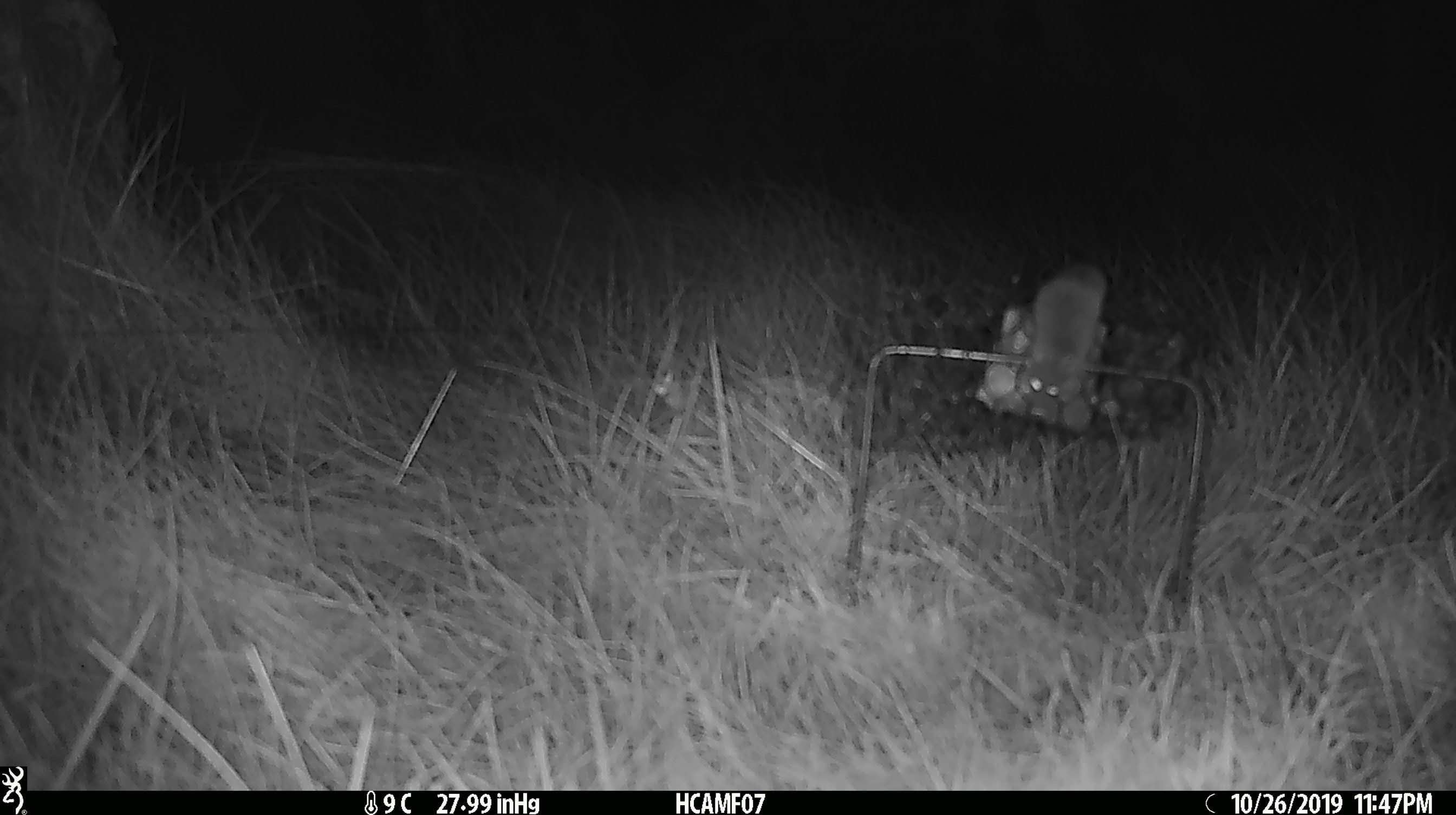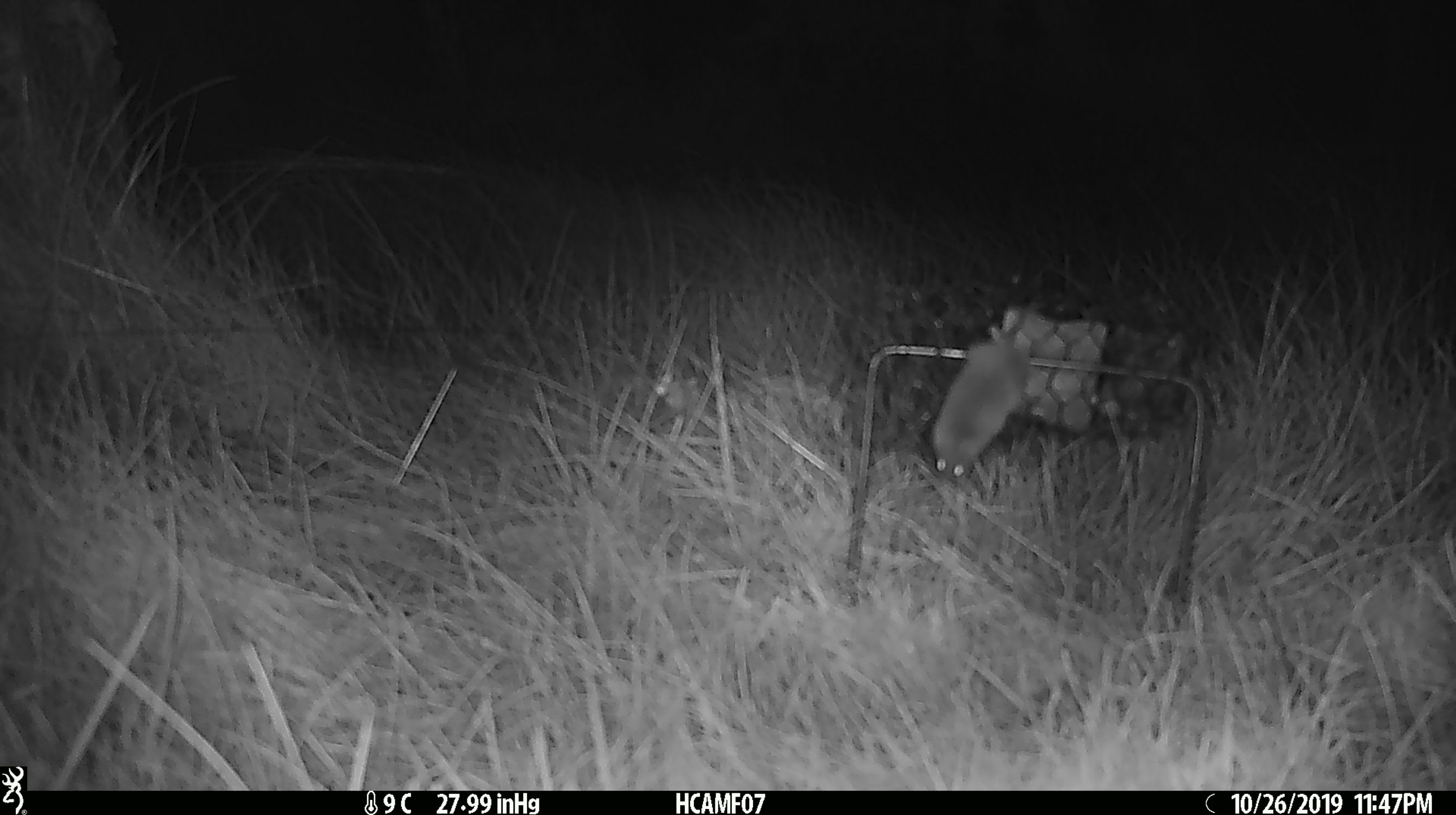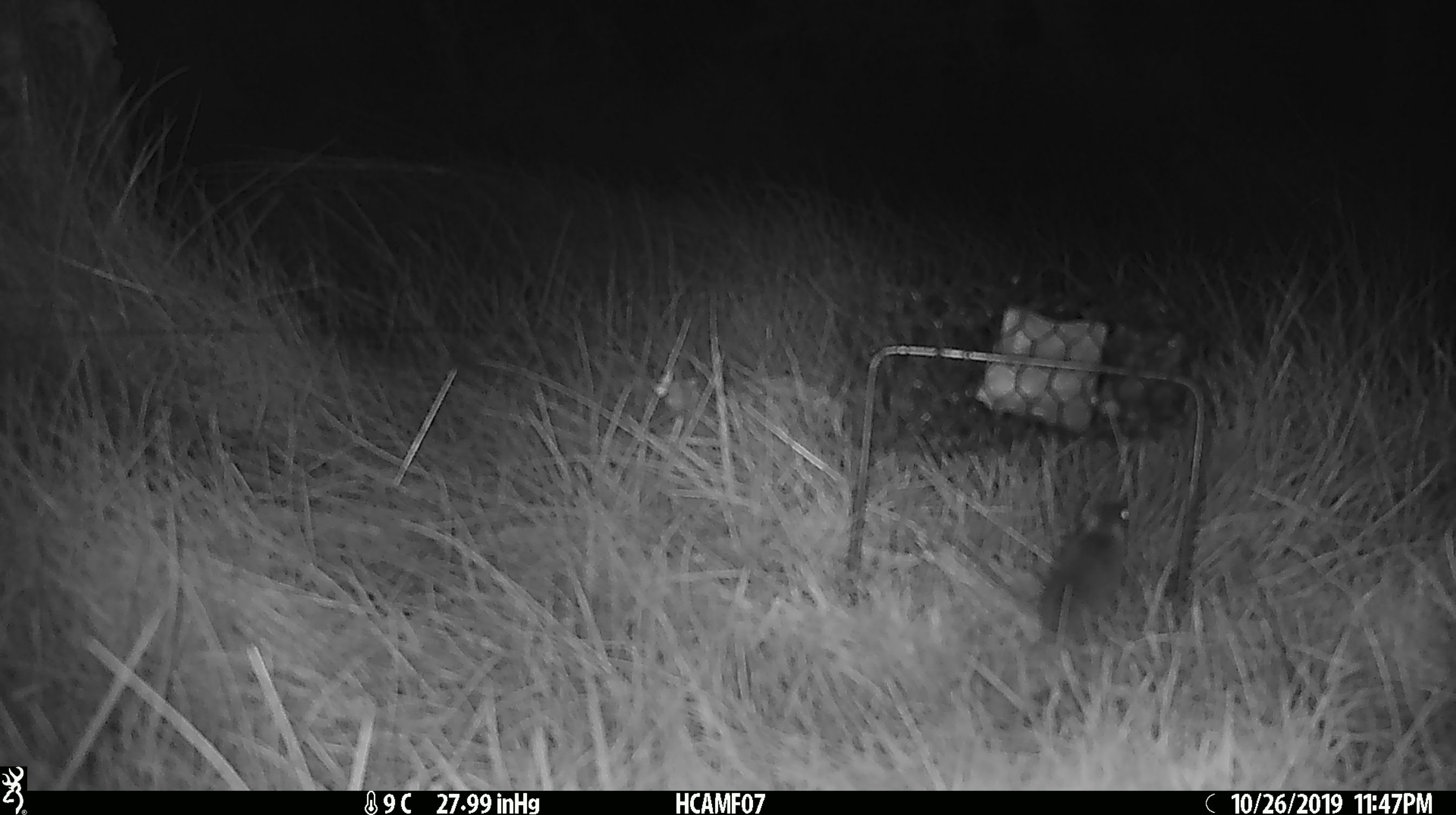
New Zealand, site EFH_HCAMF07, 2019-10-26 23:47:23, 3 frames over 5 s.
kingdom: Animalia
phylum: Chordata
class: Mammalia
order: Rodentia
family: Muridae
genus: Mus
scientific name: Mus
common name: mouse